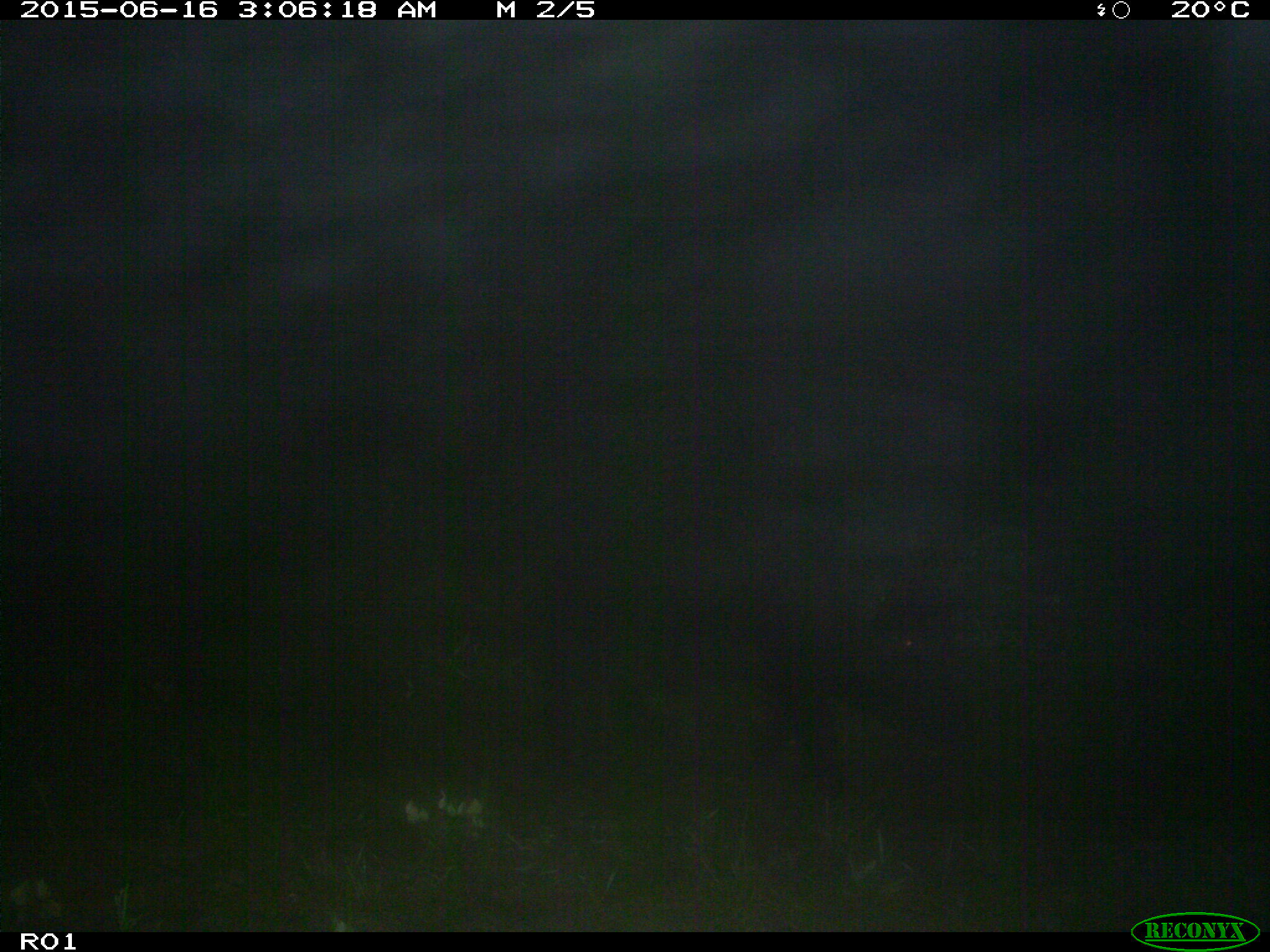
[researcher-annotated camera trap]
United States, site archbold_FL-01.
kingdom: Animalia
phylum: Chordata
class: Mammalia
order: Artiodactyla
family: Suidae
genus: Sus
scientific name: Sus scrofa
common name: wild boar